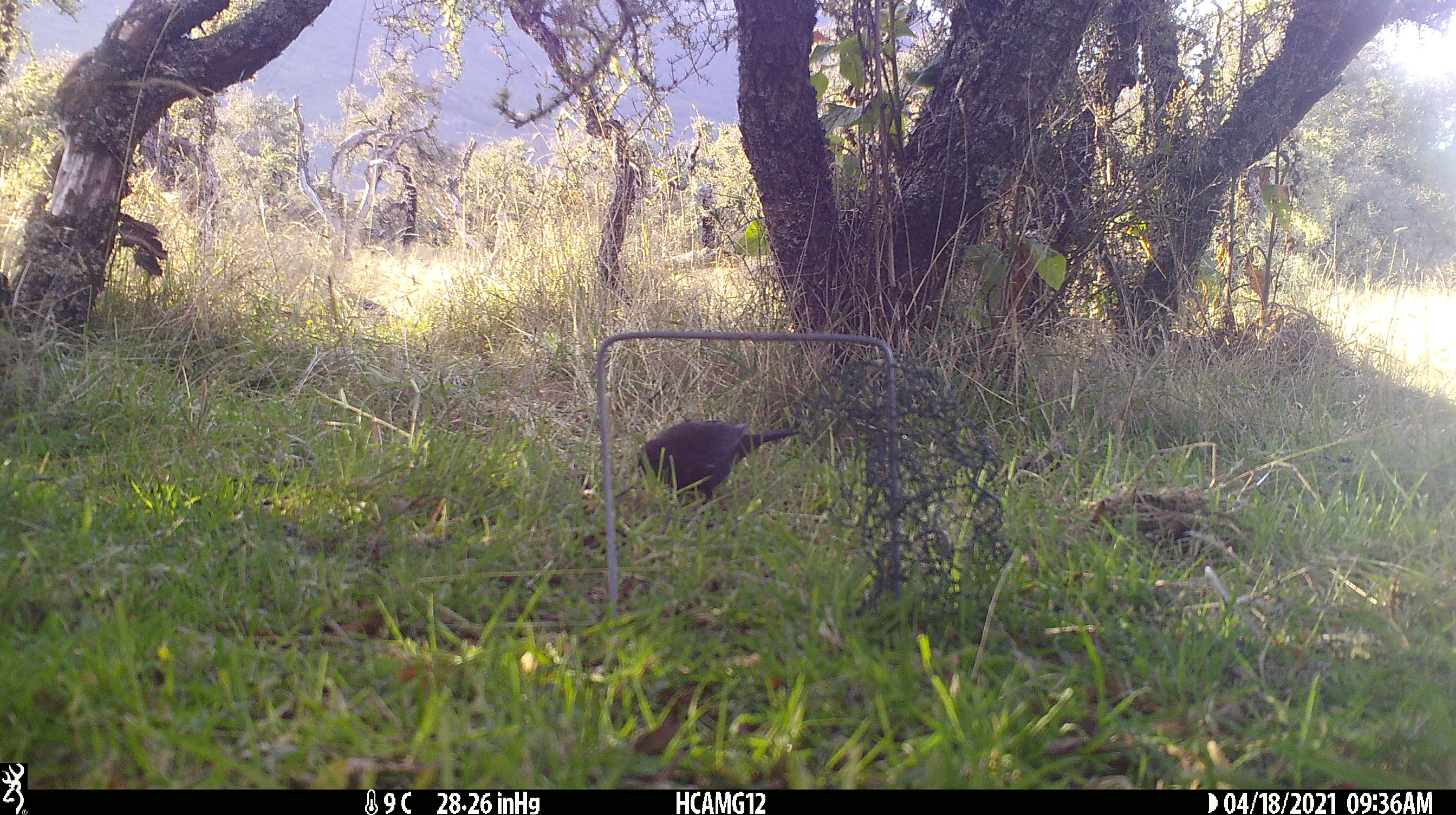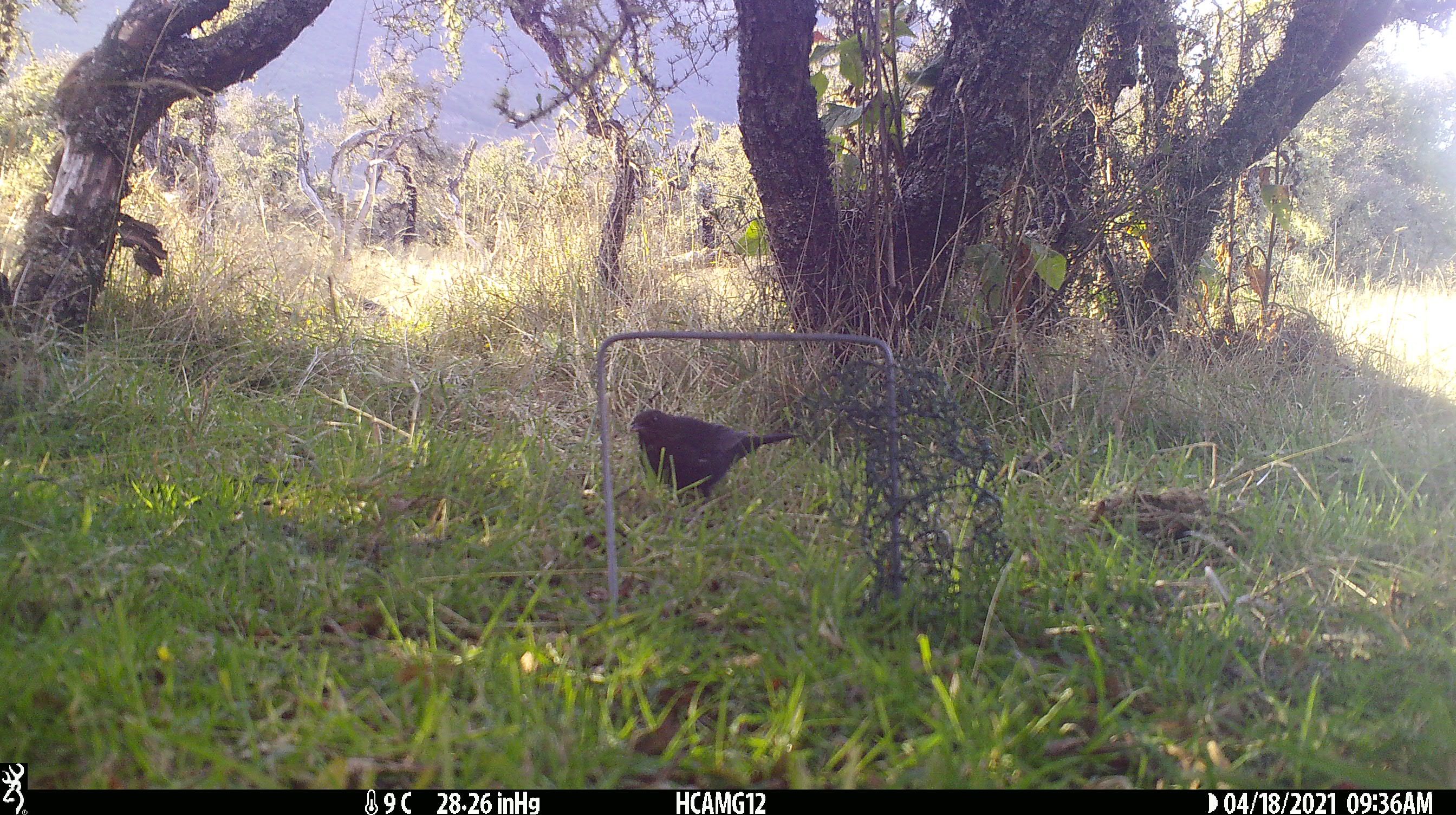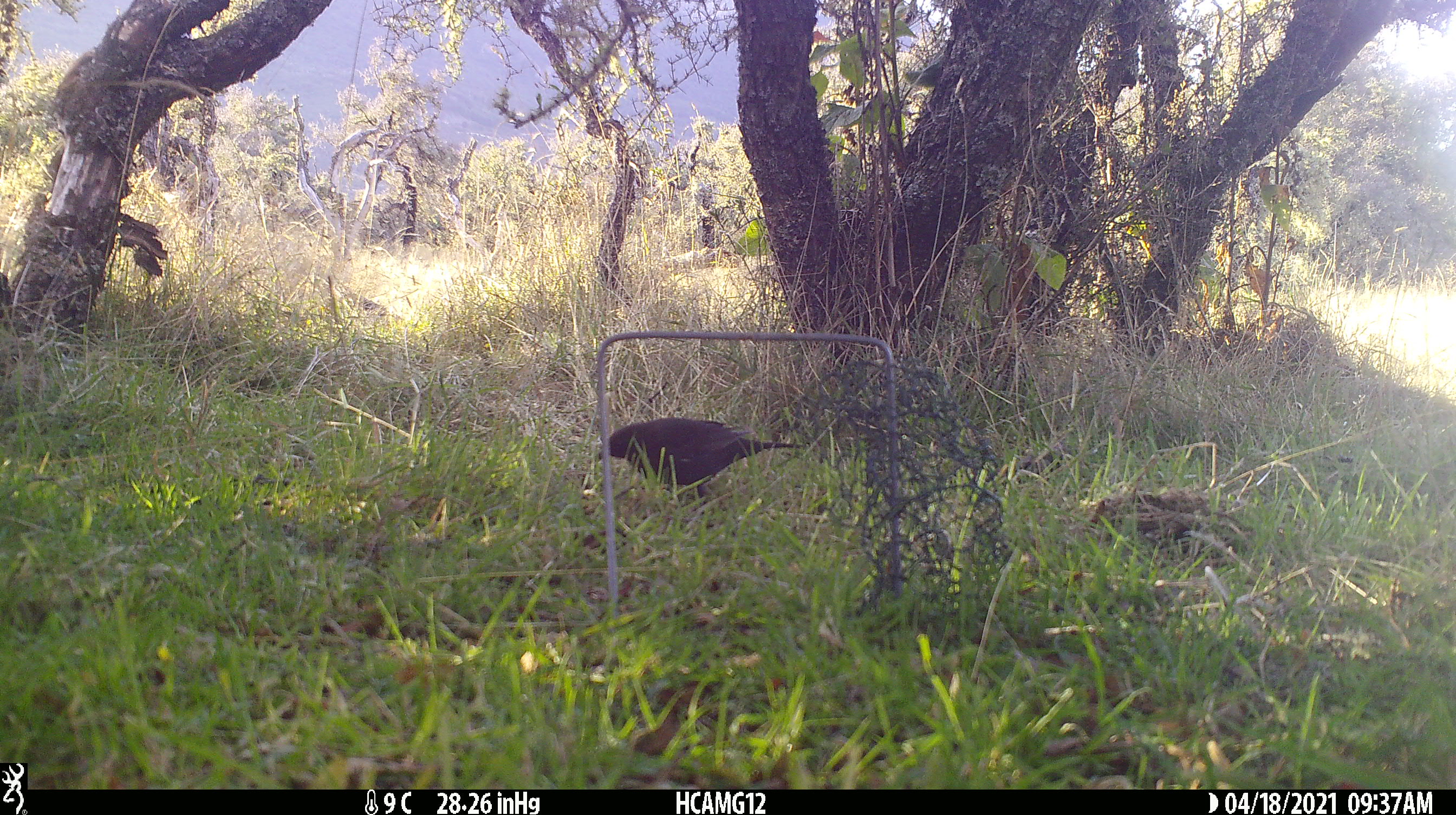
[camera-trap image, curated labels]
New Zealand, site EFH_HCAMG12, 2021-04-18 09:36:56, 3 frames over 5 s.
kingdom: Animalia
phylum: Chordata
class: Aves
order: Passeriformes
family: Turdidae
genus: Turdus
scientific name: Turdus merula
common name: eurasian blackbird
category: blackbird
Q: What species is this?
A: Blackbird (eurasian blackbird) (Turdus merula).